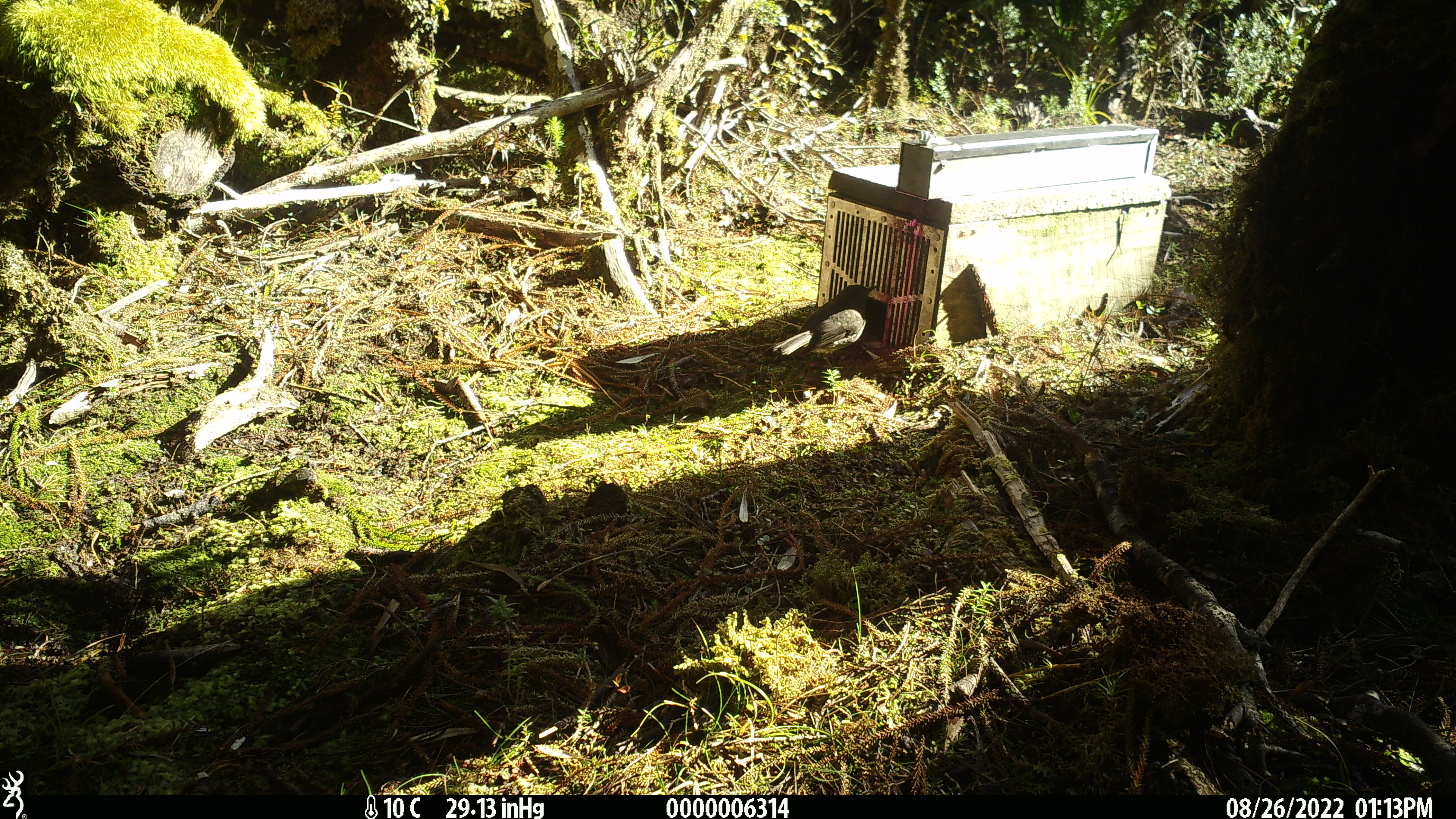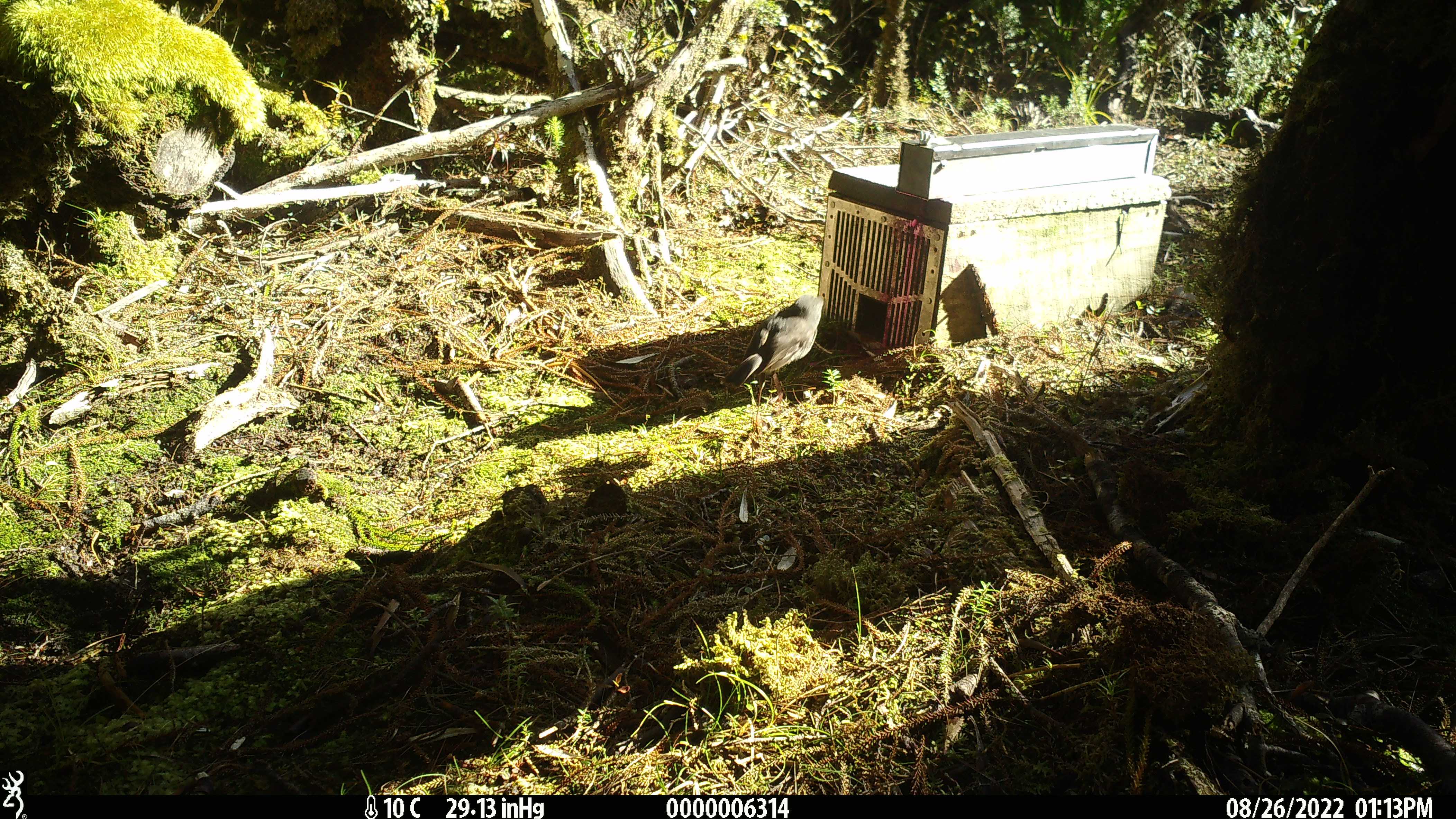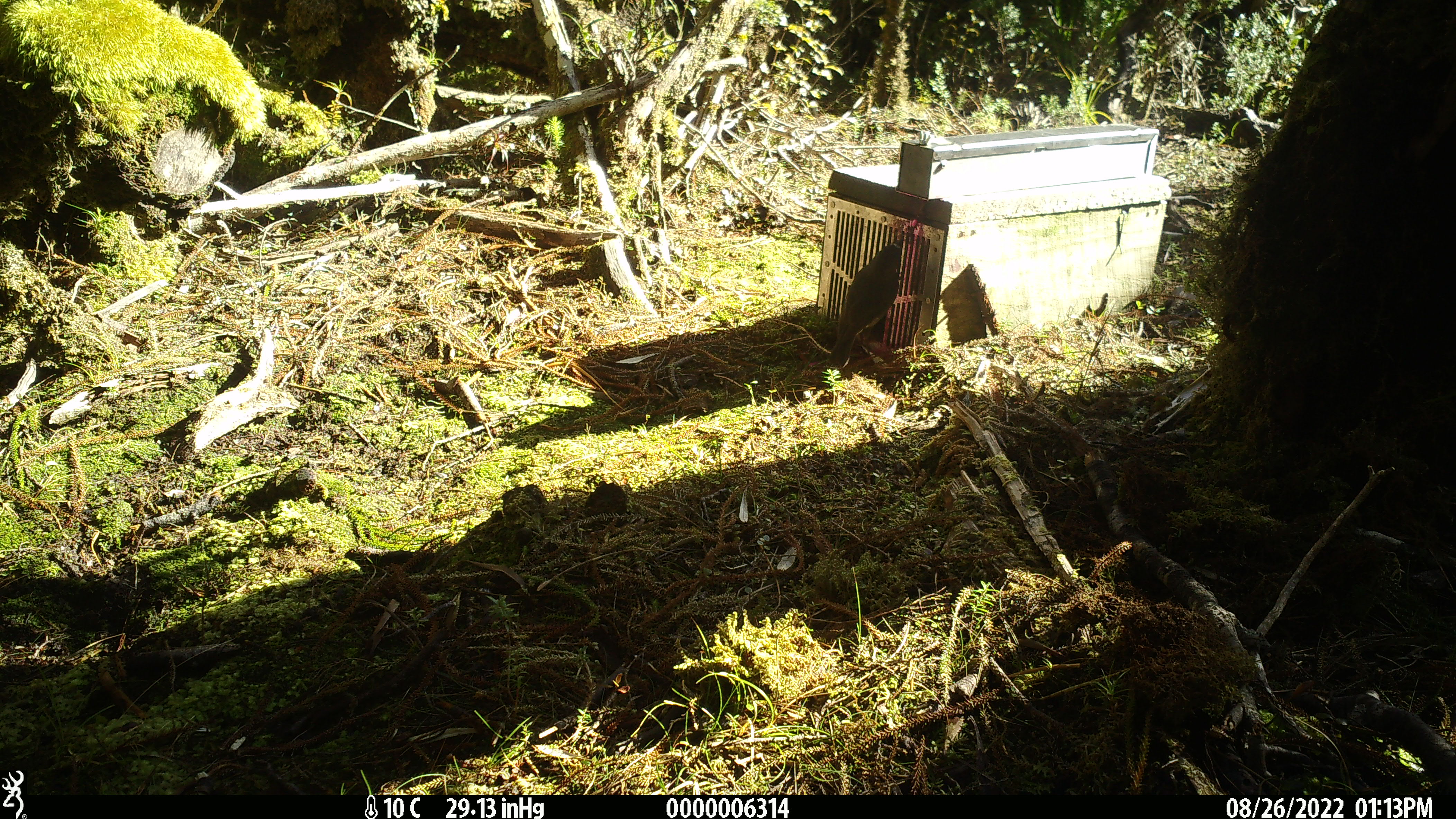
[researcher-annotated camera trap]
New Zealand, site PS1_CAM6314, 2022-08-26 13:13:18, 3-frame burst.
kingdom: Animalia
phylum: Chordata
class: Aves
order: Passeriformes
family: Petroicidae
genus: Petroica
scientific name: Petroica australis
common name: new zealand robin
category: robin